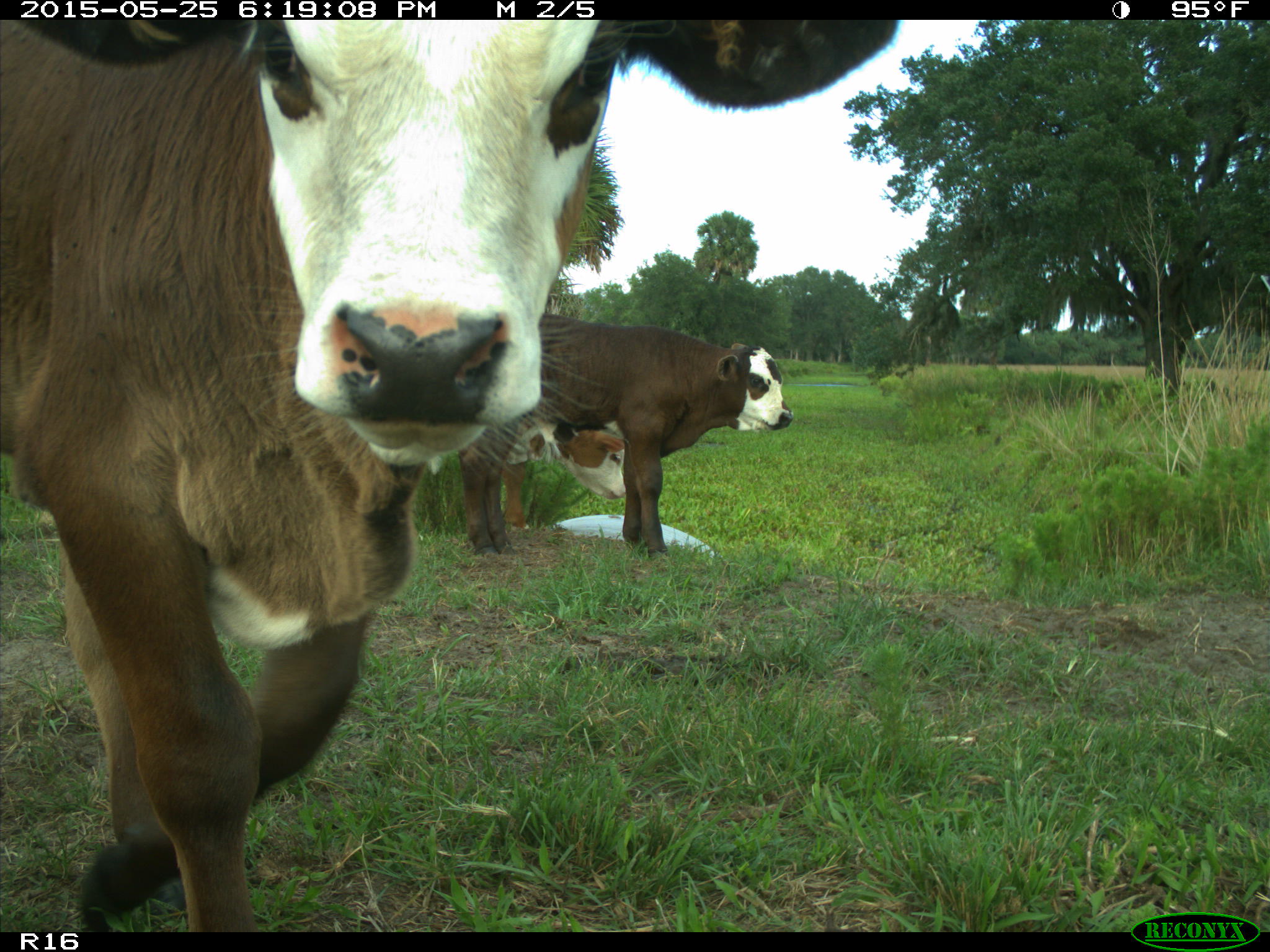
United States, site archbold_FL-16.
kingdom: Animalia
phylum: Chordata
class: Mammalia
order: Artiodactyla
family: Bovidae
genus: Bos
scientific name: Bos taurus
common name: domestic cow